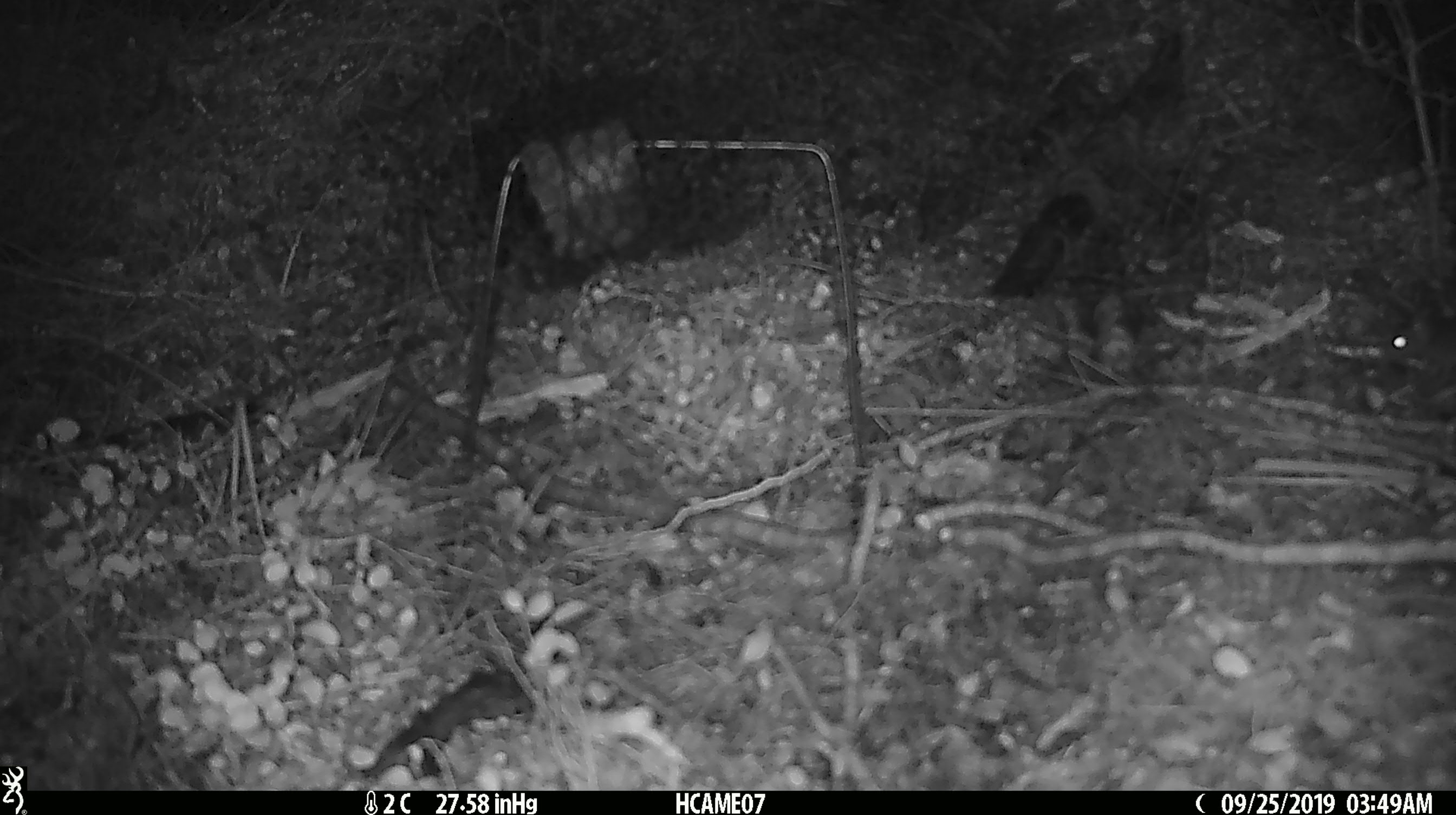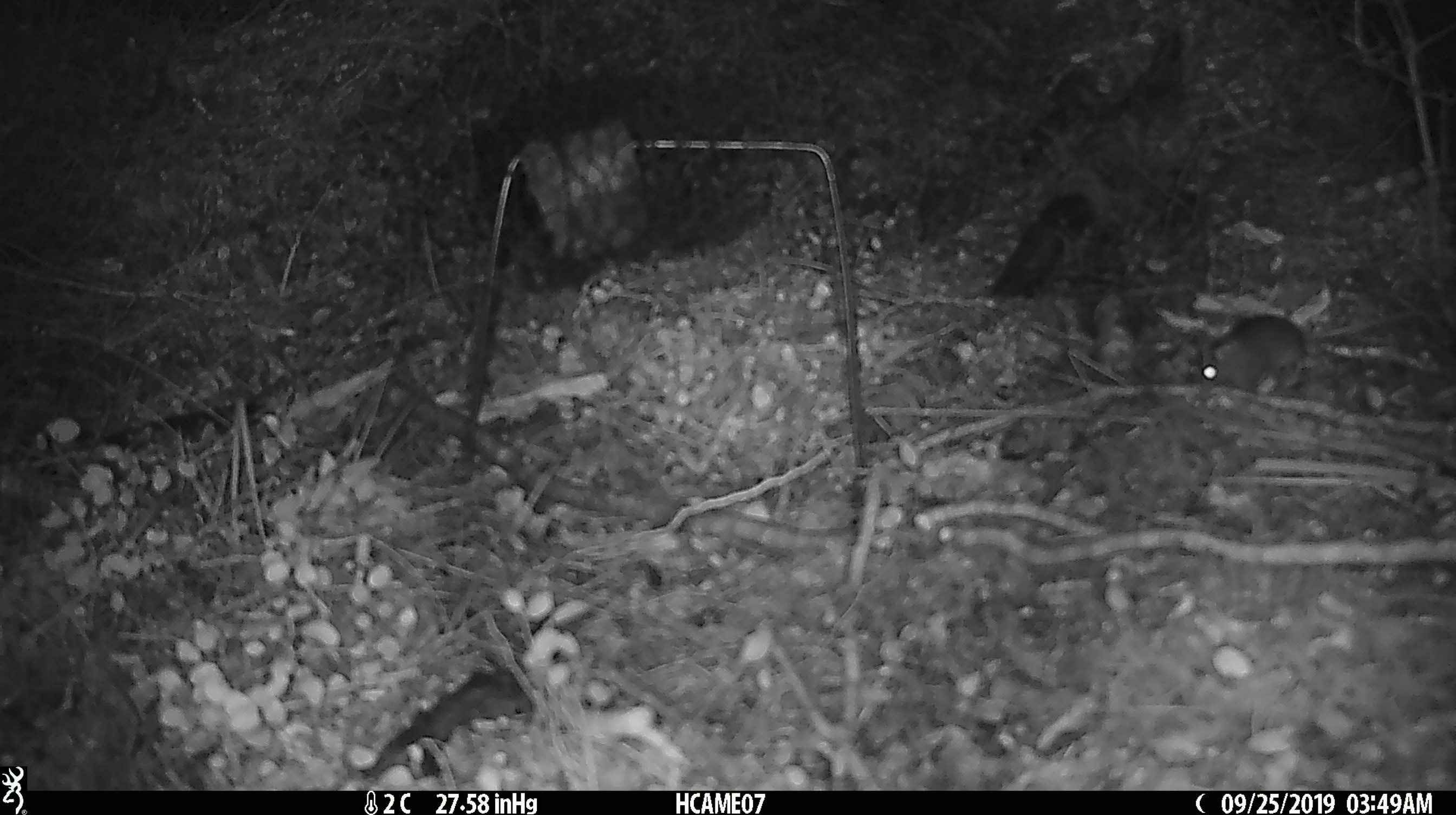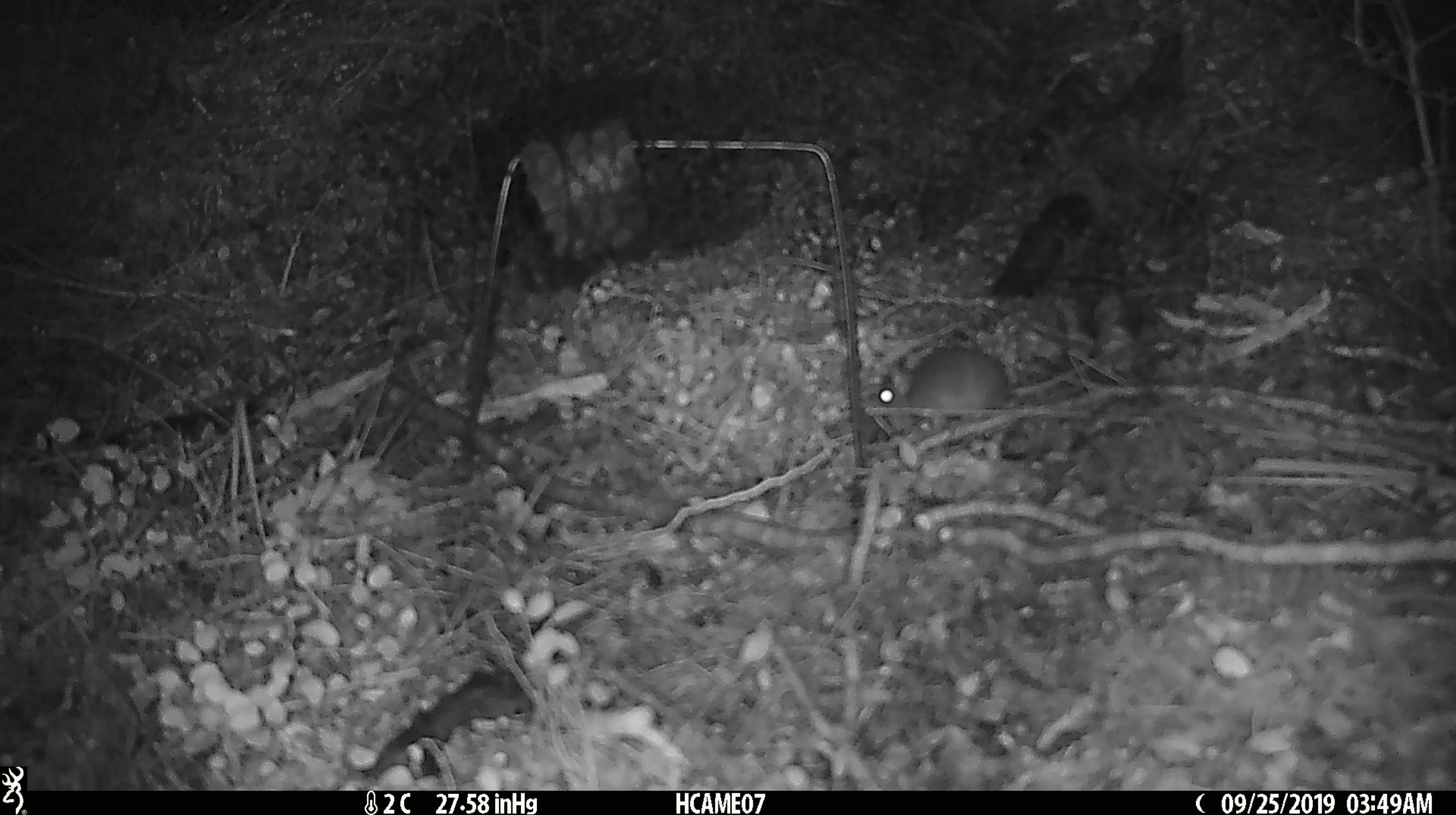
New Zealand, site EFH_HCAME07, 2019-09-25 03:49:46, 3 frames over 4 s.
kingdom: Animalia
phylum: Chordata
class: Mammalia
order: Rodentia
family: Muridae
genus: Mus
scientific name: Mus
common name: mouse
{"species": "mouse (Mus)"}